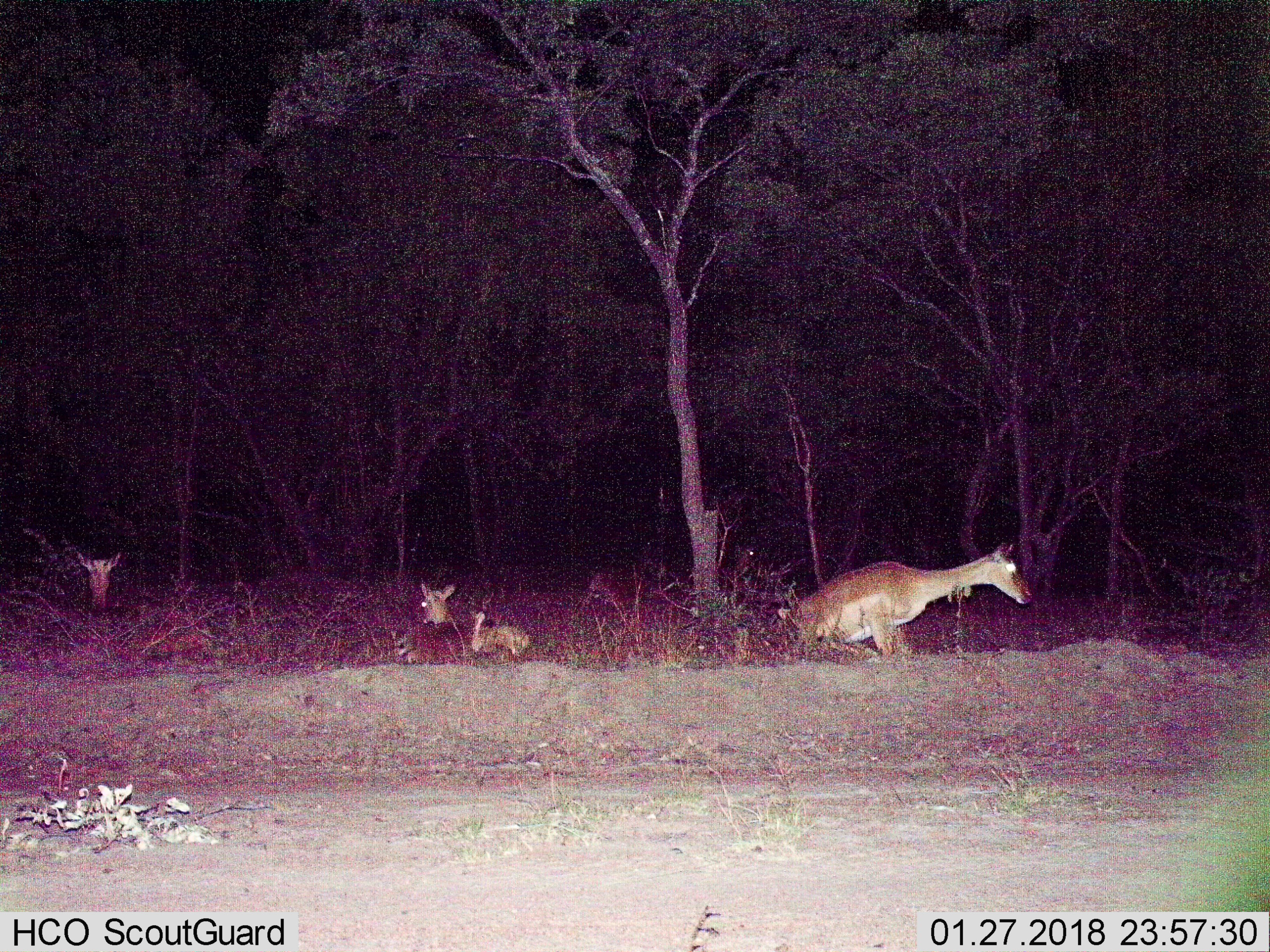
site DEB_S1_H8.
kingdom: Animalia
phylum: Chordata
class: Mammalia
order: Artiodactyla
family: Bovidae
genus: Aepyceros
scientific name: Aepyceros melampus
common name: impala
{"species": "impala (Aepyceros melampus)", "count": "4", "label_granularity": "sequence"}